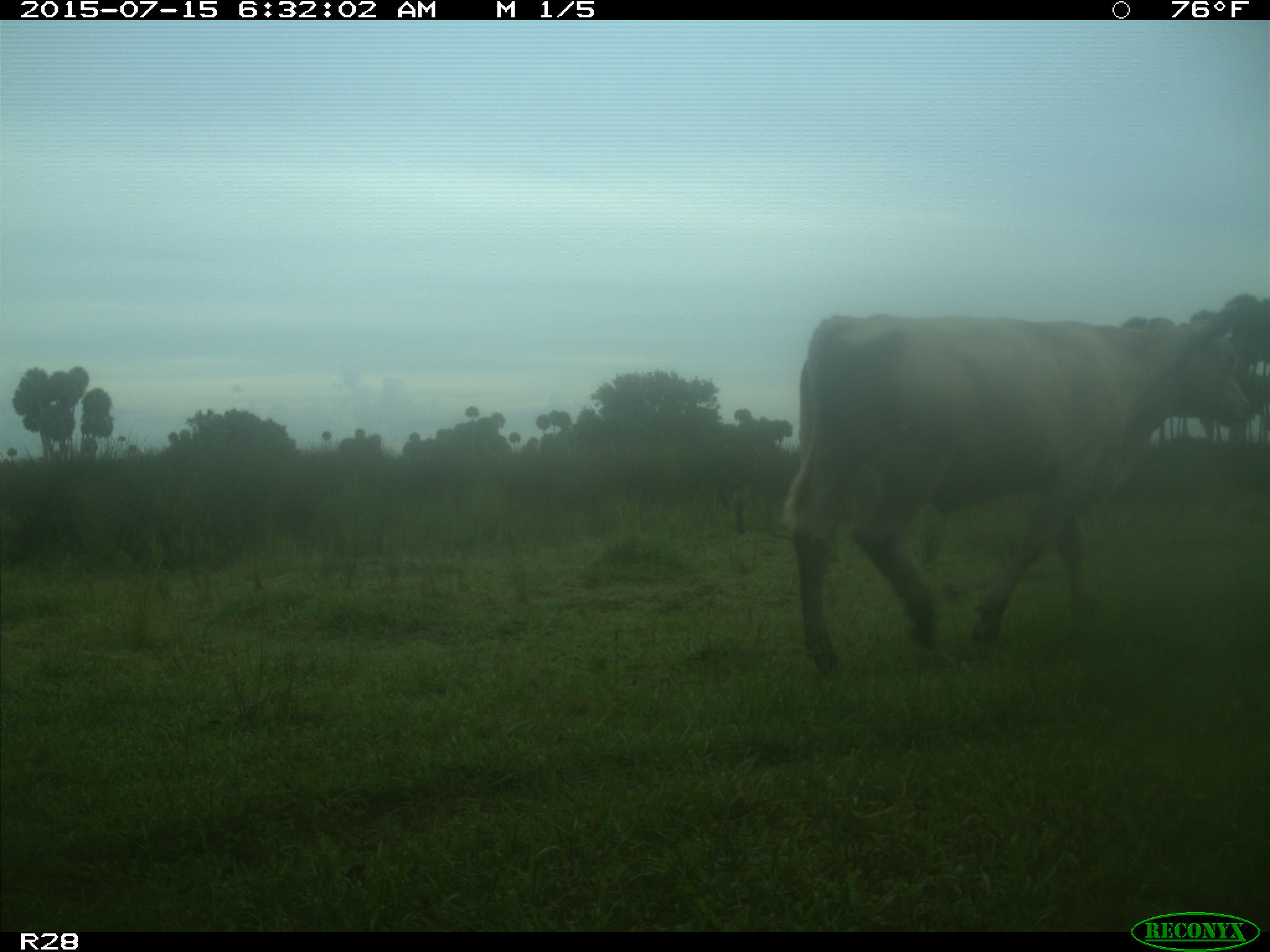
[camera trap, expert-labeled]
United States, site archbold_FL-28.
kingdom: Animalia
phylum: Chordata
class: Mammalia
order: Artiodactyla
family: Bovidae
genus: Bos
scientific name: Bos taurus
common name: domestic cow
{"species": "Bos taurus (domestic cow)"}